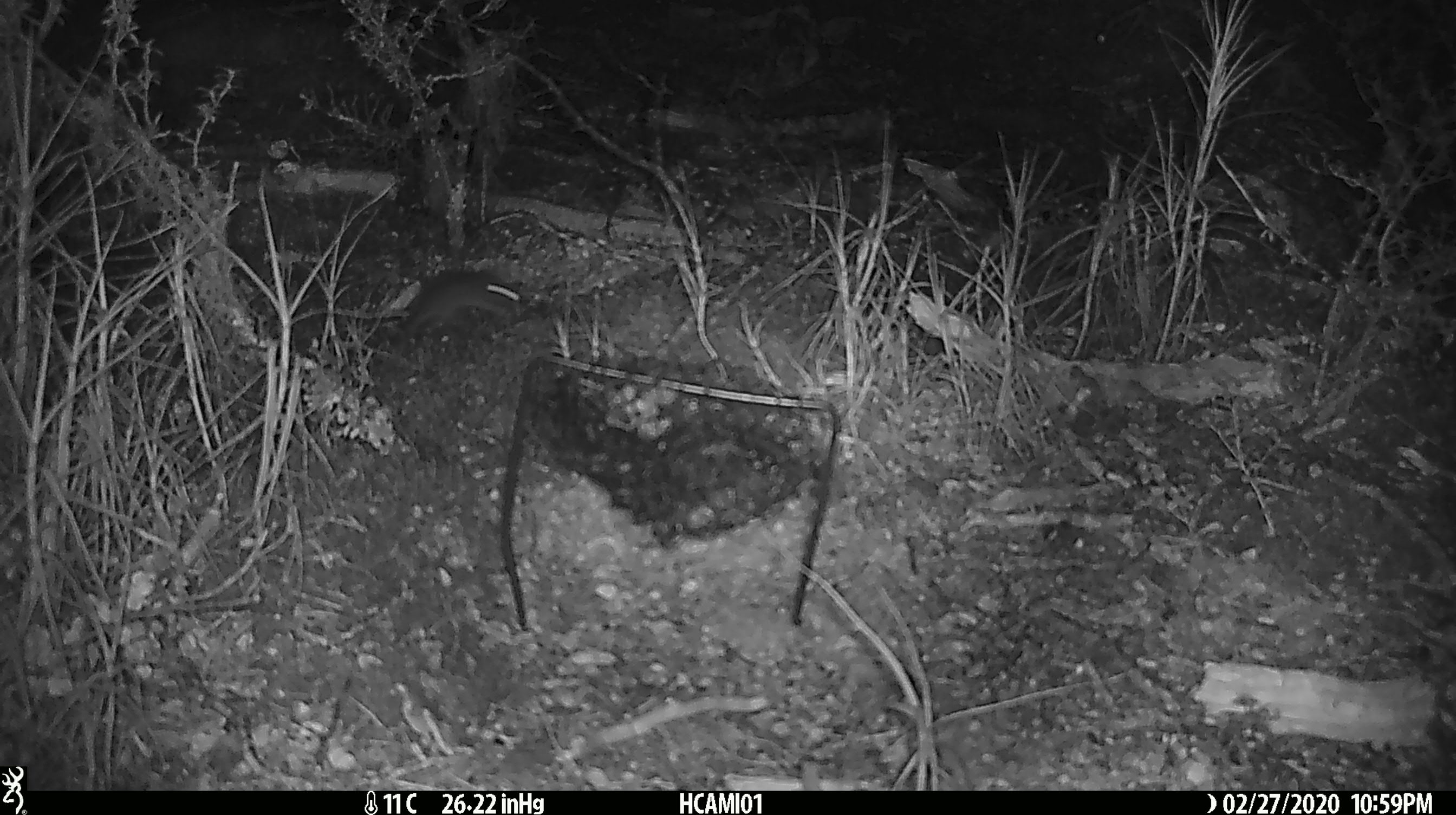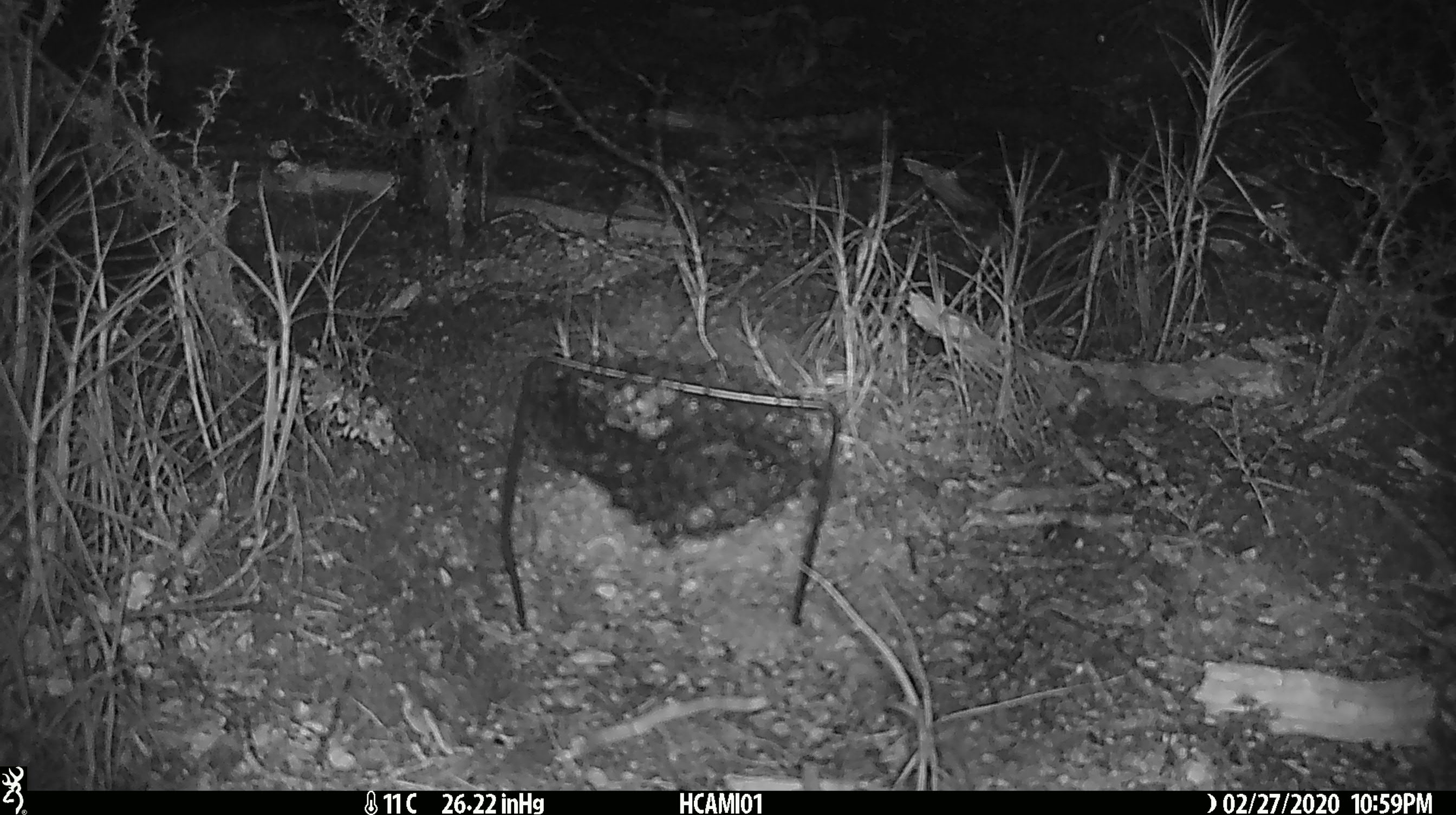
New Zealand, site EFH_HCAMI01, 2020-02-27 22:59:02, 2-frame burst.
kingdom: Animalia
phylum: Chordata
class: Mammalia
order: Rodentia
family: Muridae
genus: Mus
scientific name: Mus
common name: mouse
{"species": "mouse (Mus)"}